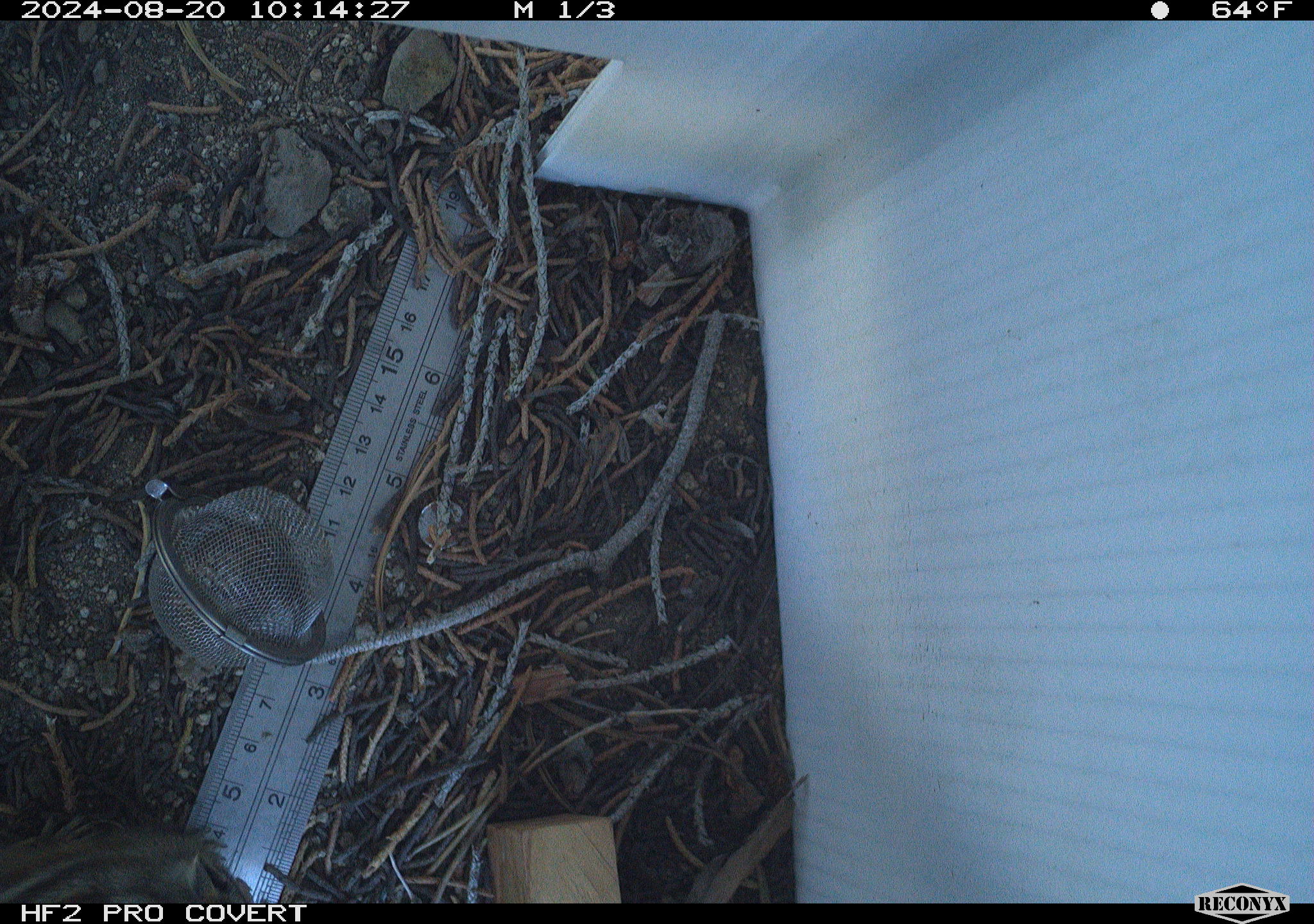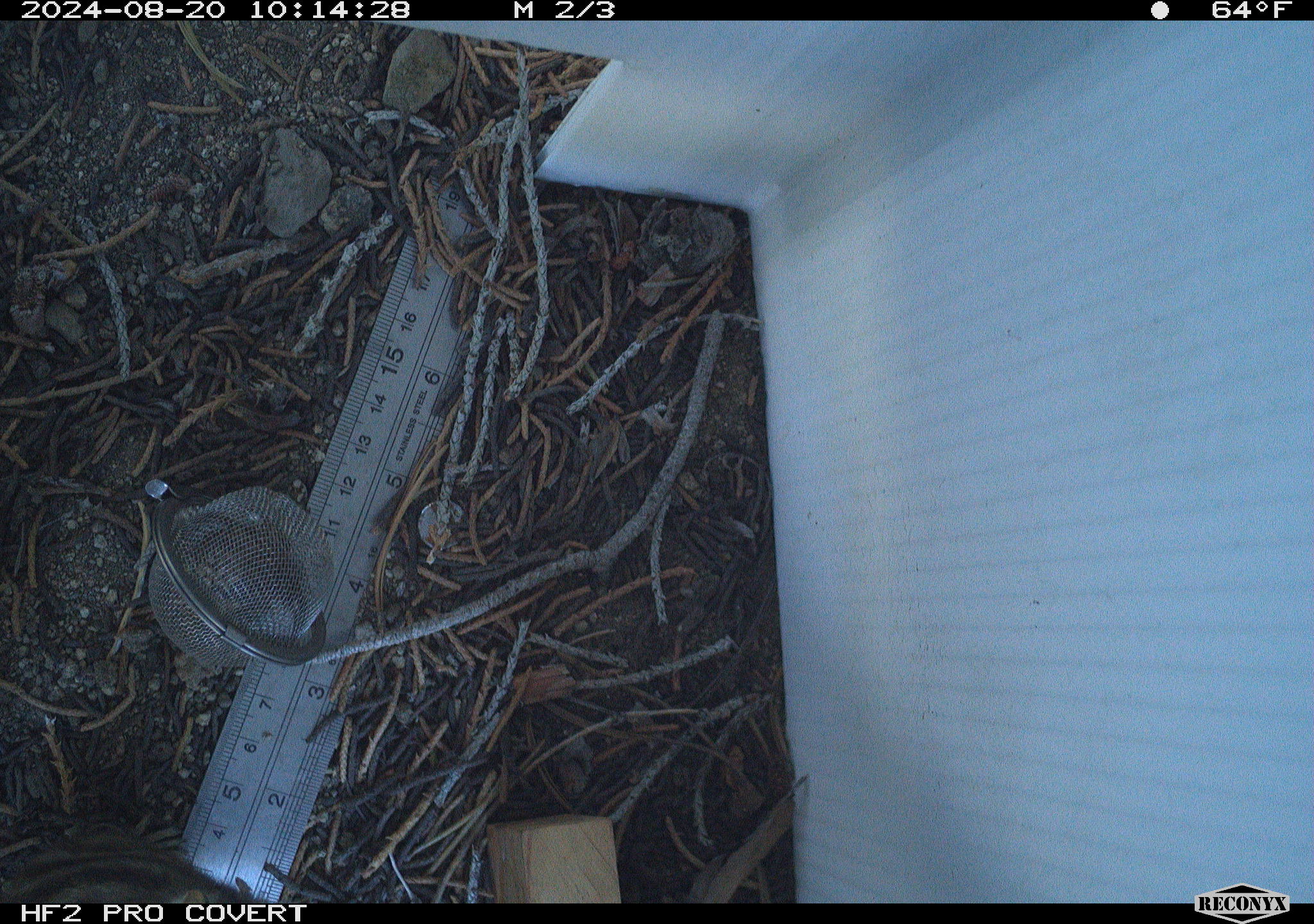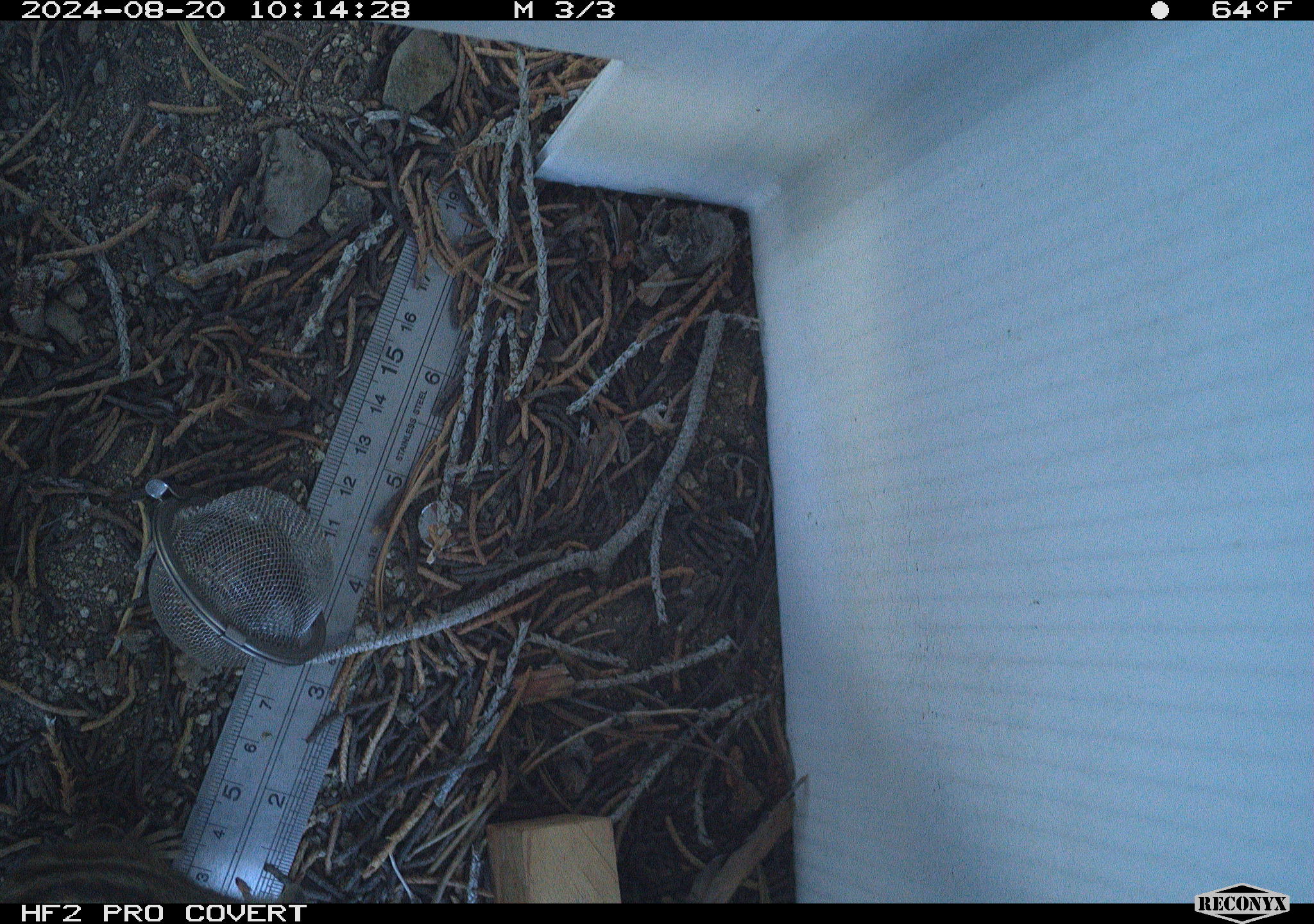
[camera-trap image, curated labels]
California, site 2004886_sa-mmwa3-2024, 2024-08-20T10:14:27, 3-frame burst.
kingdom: Animalia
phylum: Chordata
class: Mammalia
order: Rodentia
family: Sciuridae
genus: Neotamias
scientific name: Neotamias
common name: western chipmunks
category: neotamias species